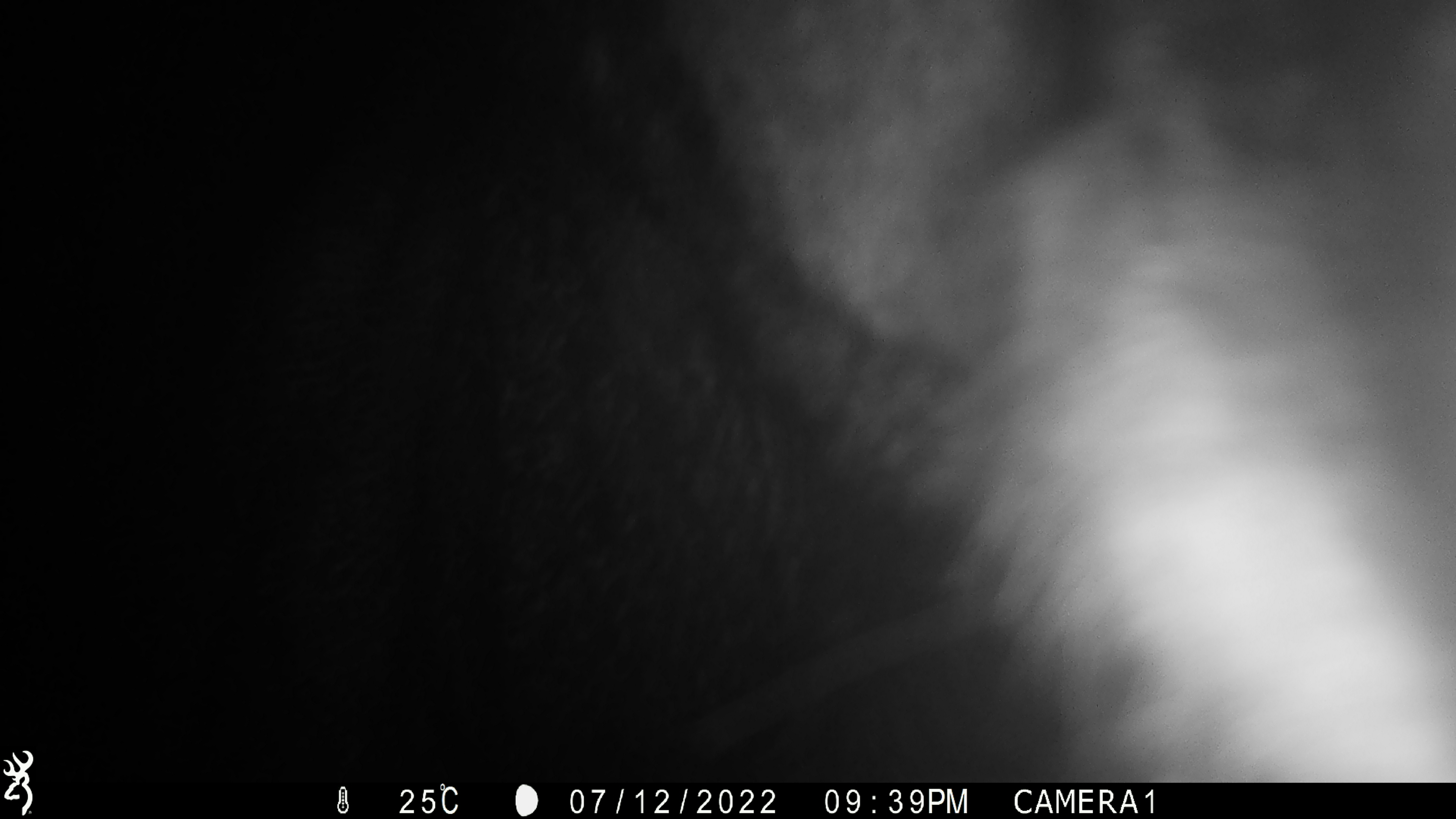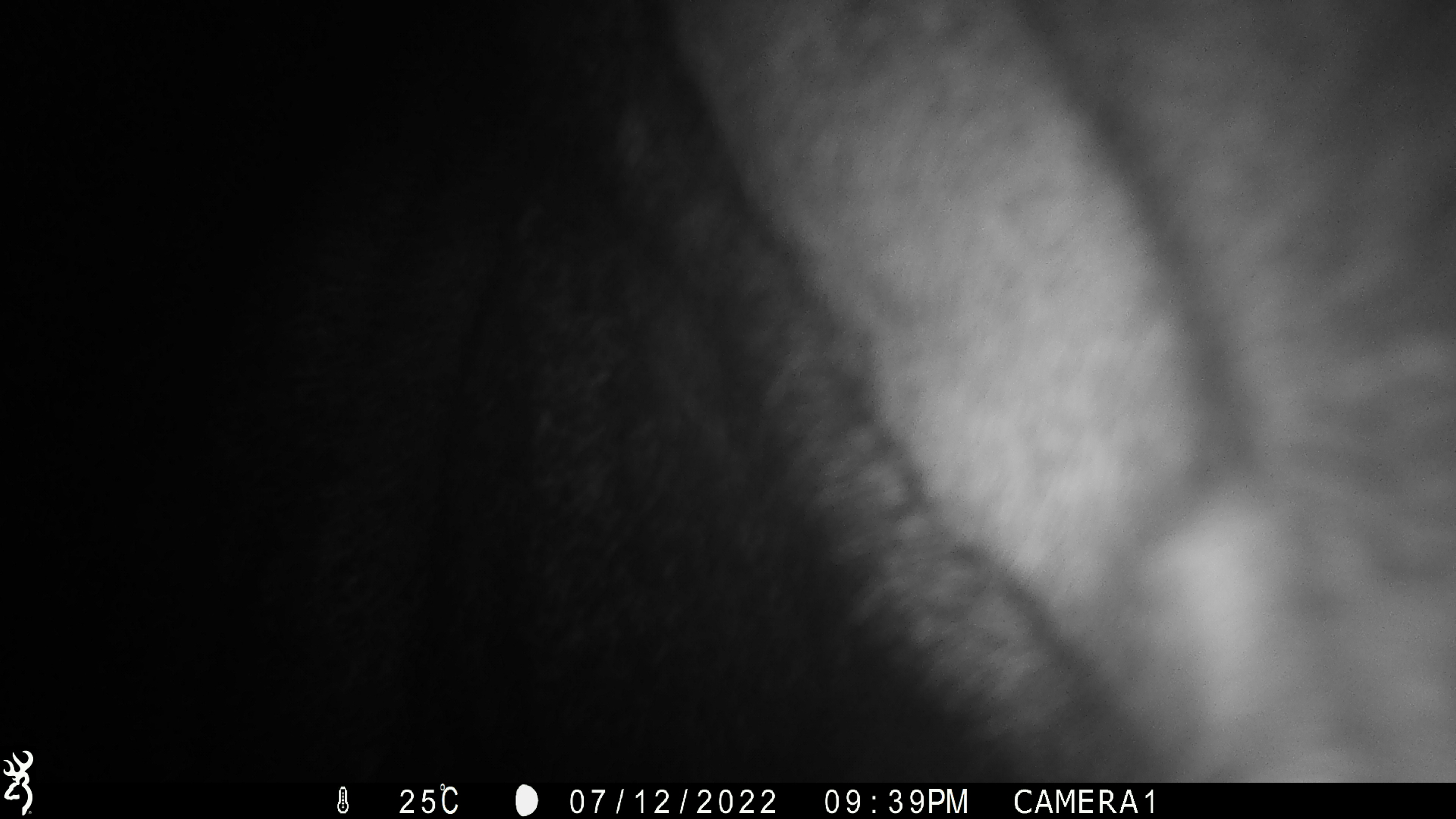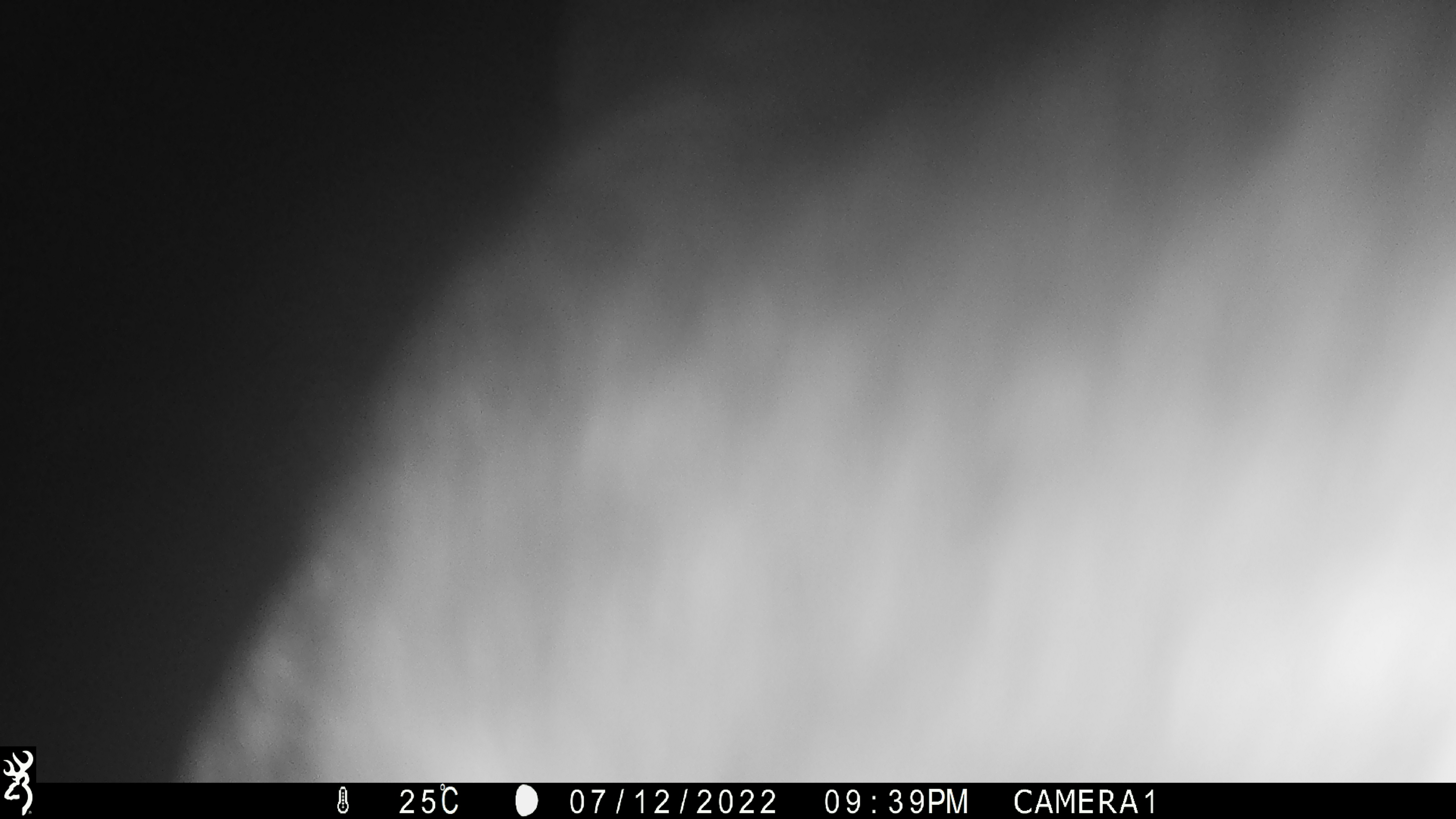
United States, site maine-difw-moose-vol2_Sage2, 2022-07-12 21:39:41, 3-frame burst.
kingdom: Animalia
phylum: Chordata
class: Mammalia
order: Artiodactyla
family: Cervidae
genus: Alces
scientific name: Alces alces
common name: moose